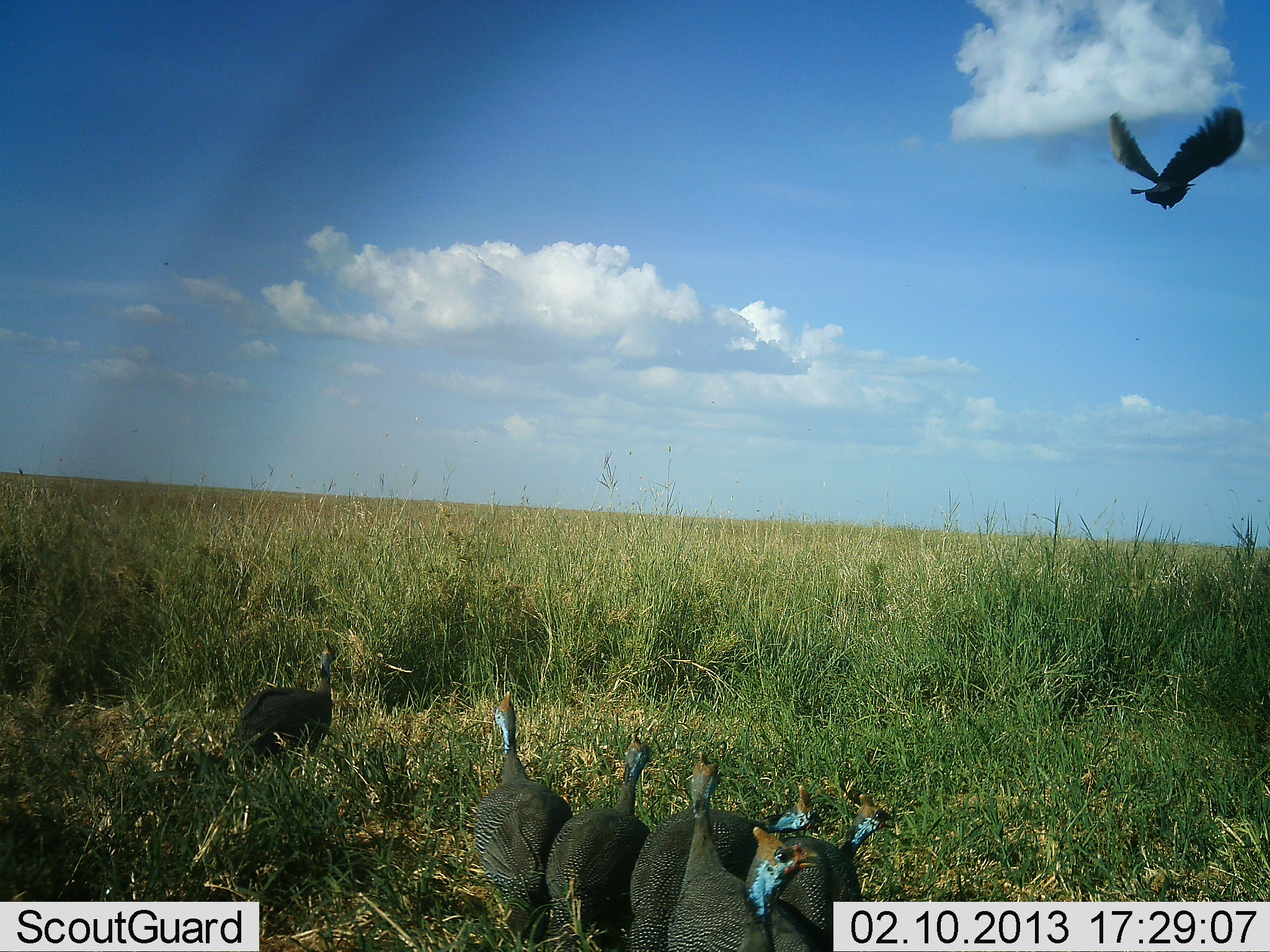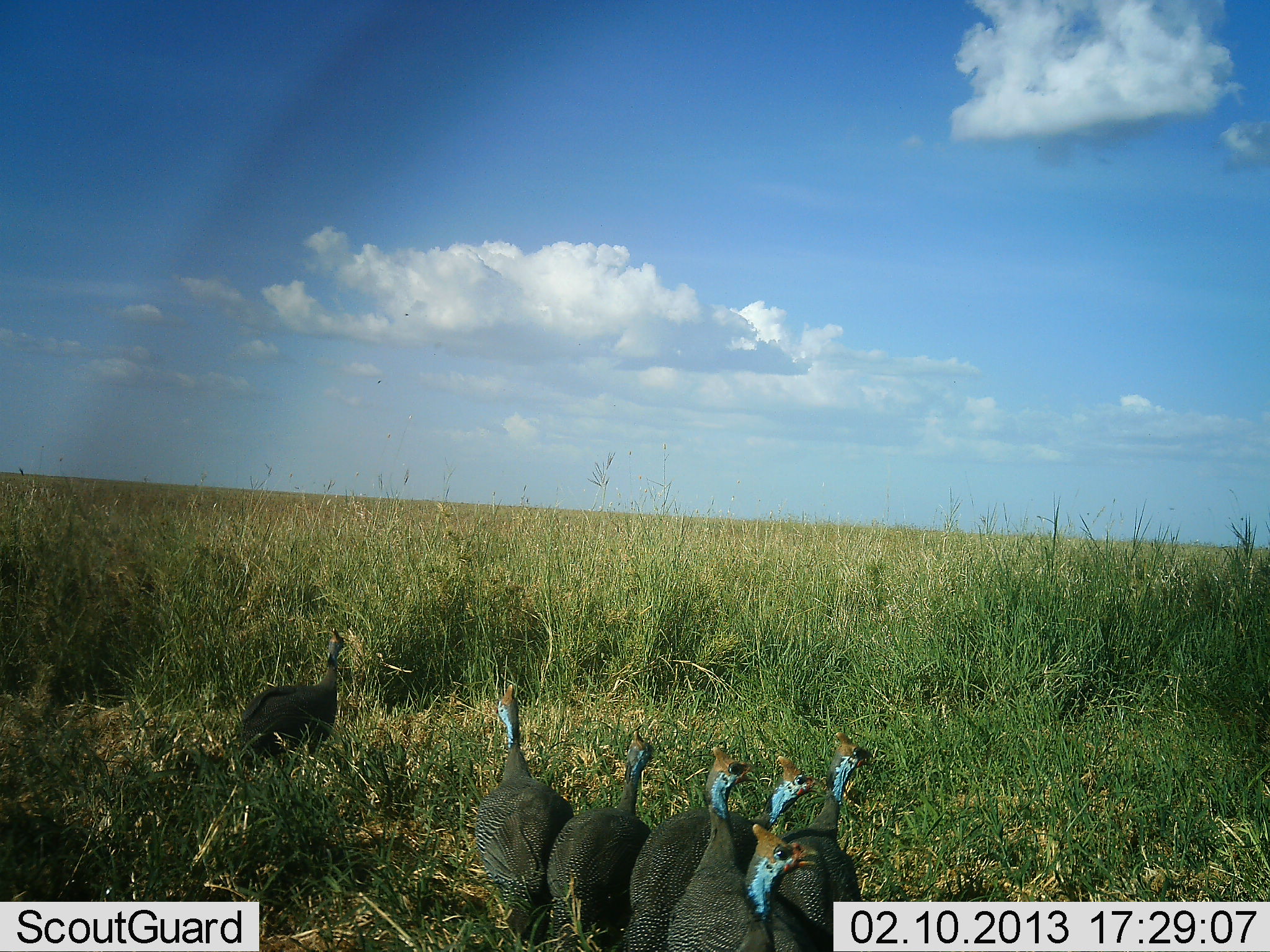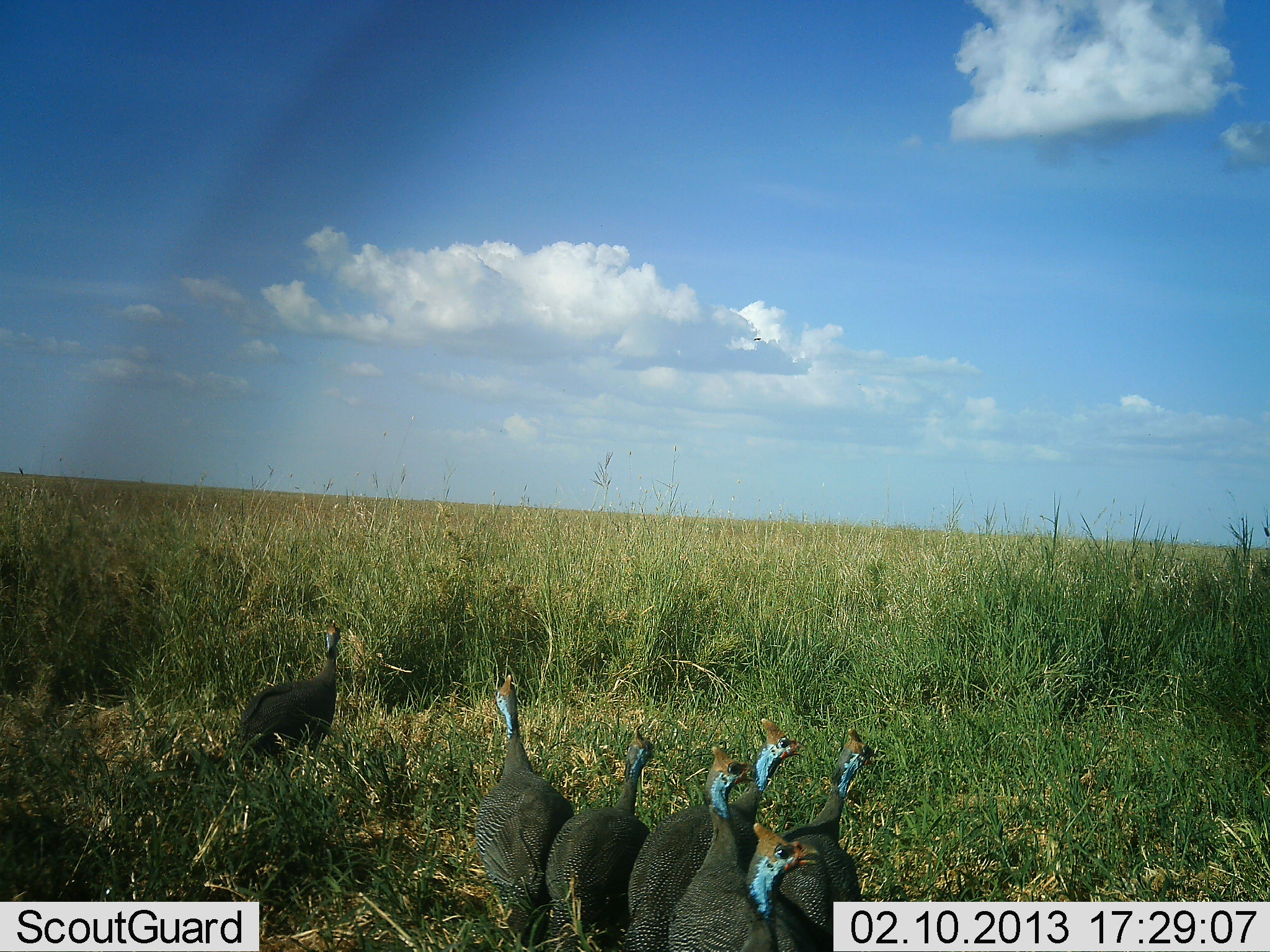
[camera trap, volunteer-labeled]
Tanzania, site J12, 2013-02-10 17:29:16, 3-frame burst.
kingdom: Animalia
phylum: Chordata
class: Aves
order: Galliformes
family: Numididae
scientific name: Numididae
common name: guinea fowl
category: guineafowl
Guineafowl (guinea fowl) (Numididae), count 7. Behavior (volunteer vote fractions): standing 84%, resting 6%, moving 16%, interacting 9%. Young present (vote fraction): 0%. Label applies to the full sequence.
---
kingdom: Animalia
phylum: Chordata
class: Aves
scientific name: Aves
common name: bird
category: otherbird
Otherbird (bird) (Aves), count 1. Behavior (volunteer vote fractions): standing 0%, resting 0%, moving 100%, interacting 0%. Young present (vote fraction): 0%. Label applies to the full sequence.